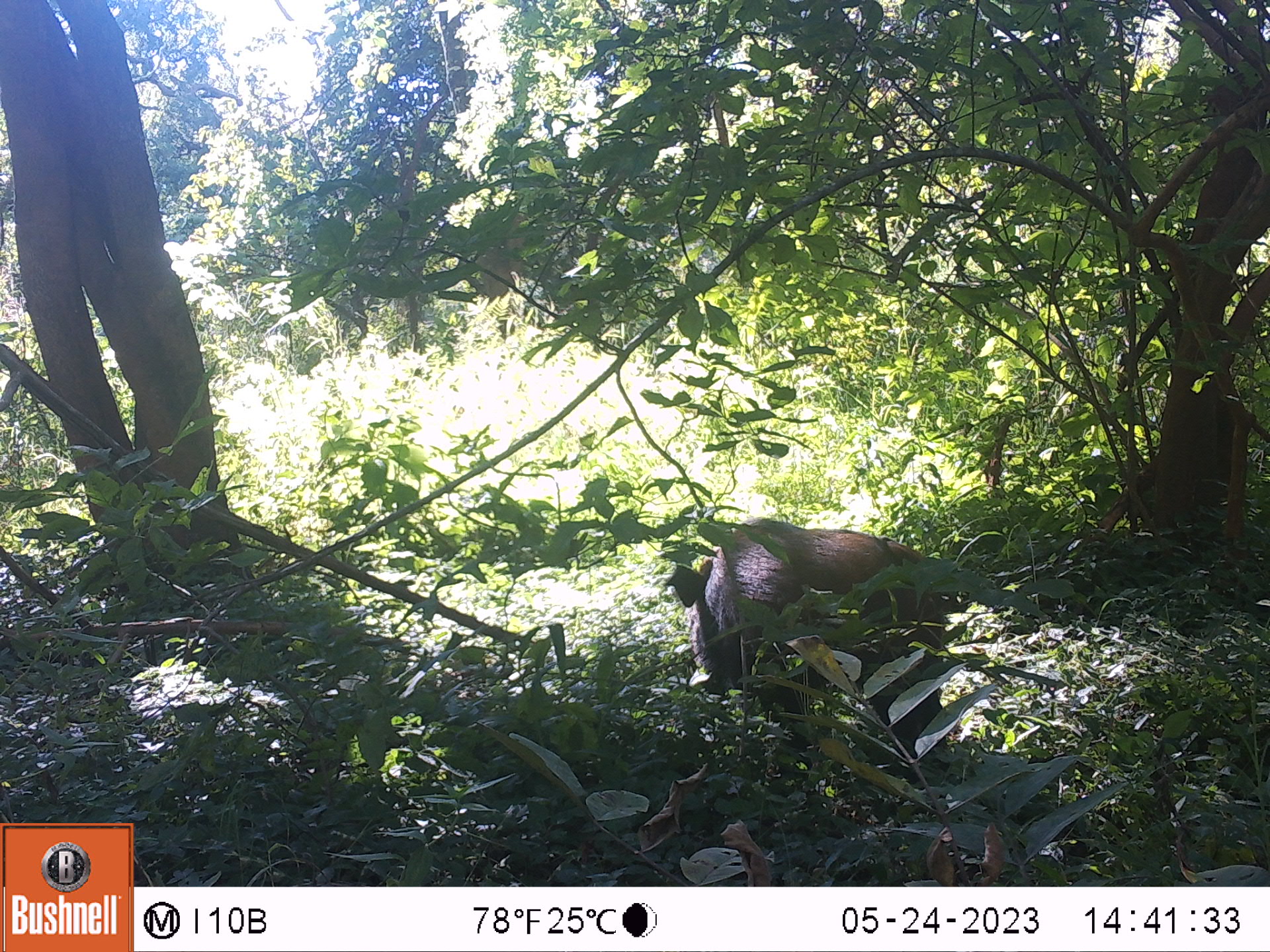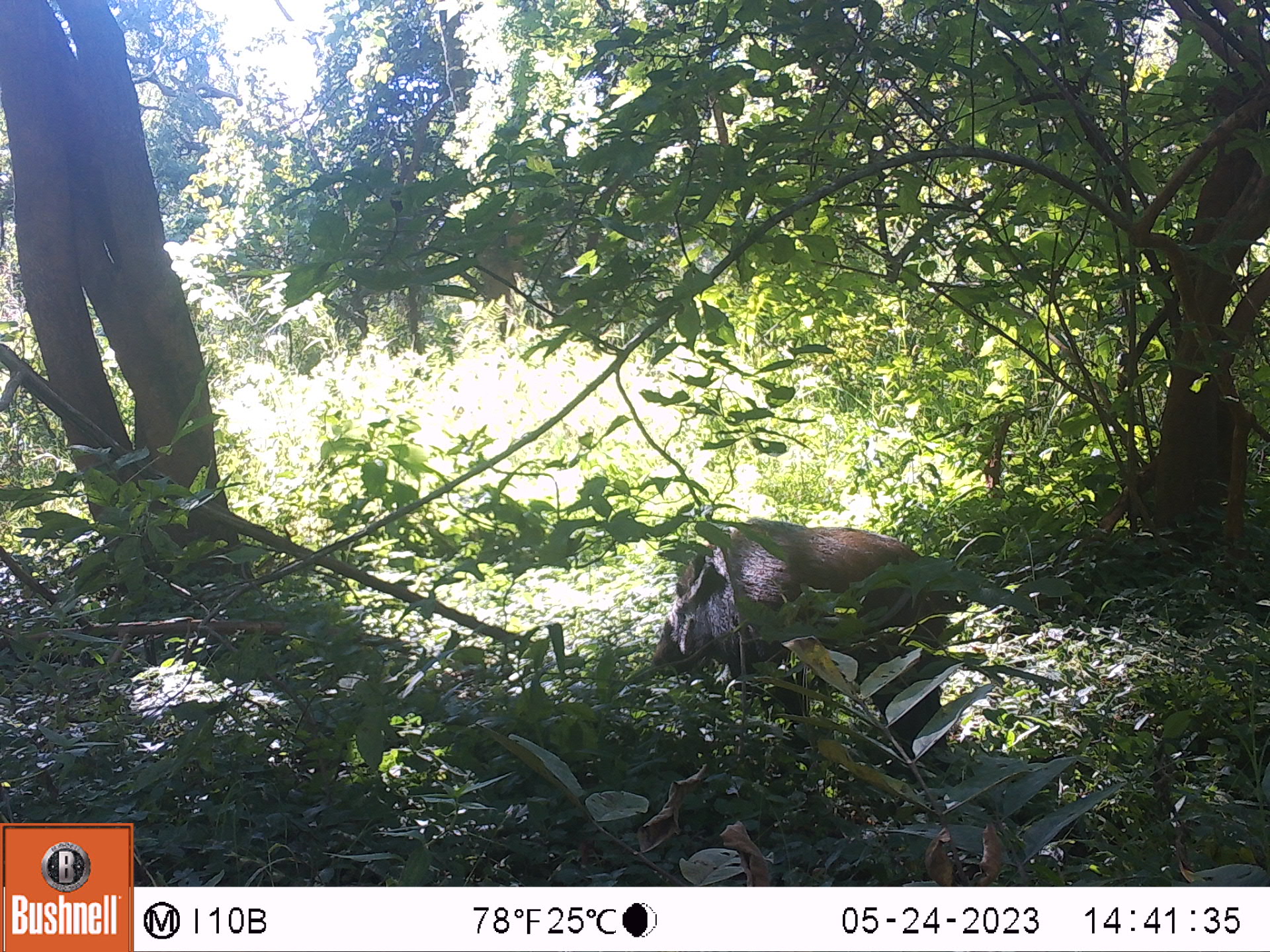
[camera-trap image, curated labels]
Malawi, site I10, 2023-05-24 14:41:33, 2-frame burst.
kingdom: Animalia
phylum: Chordata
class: Mammalia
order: Artiodactyla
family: Suidae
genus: Potamochoerus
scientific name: Potamochoerus larvatus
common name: bushpig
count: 1